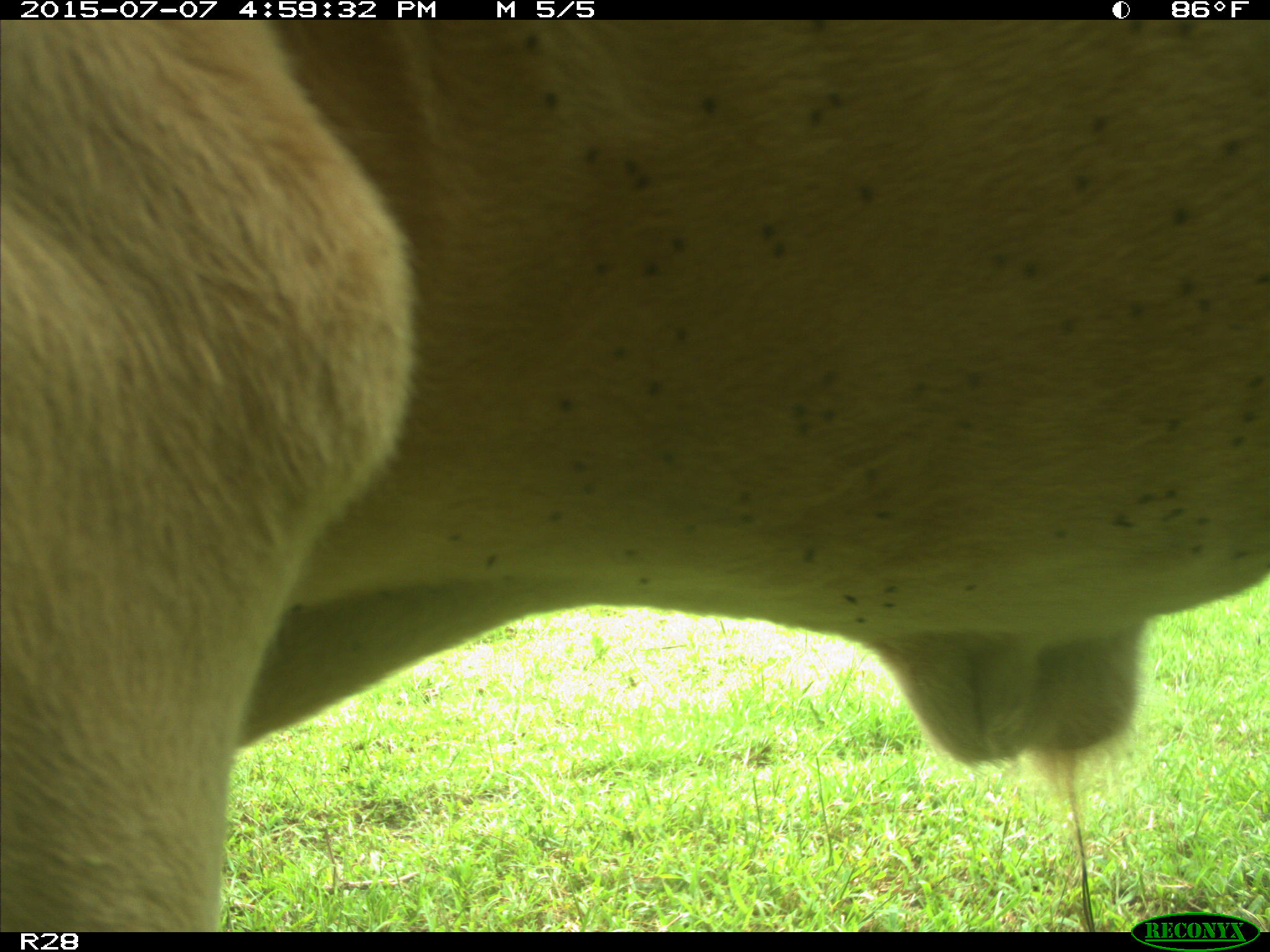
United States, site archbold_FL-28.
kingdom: Animalia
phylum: Chordata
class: Mammalia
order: Artiodactyla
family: Bovidae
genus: Bos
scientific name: Bos taurus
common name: domestic cow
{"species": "Bos taurus (domestic cow)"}